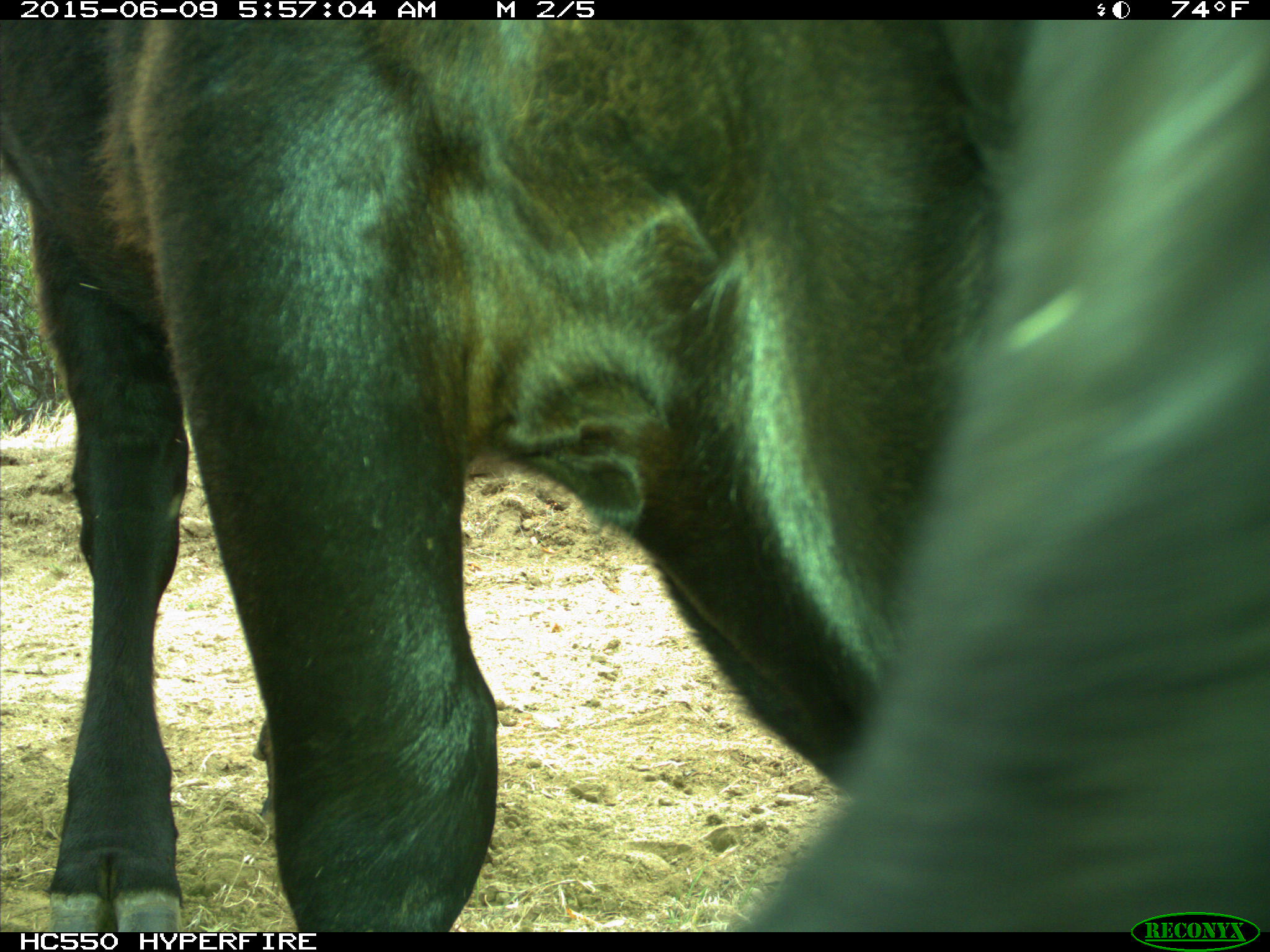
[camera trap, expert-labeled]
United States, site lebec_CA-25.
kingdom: Animalia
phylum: Chordata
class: Mammalia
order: Artiodactyla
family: Bovidae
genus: Bos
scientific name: Bos taurus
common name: domestic cow